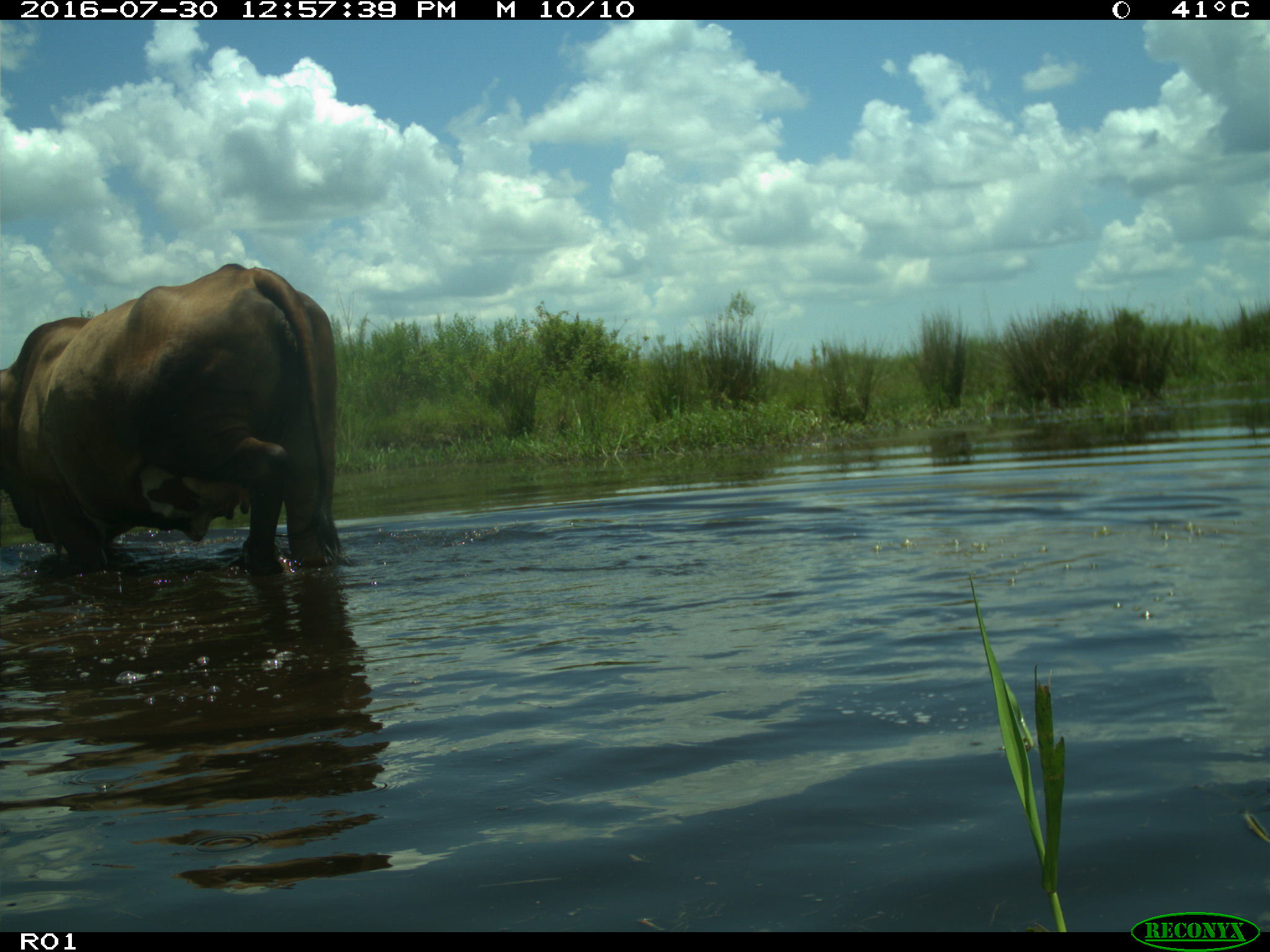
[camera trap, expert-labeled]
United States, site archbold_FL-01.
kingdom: Animalia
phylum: Chordata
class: Mammalia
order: Artiodactyla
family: Bovidae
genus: Bos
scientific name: Bos taurus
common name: domestic cow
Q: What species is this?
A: Bos taurus (domestic cow).